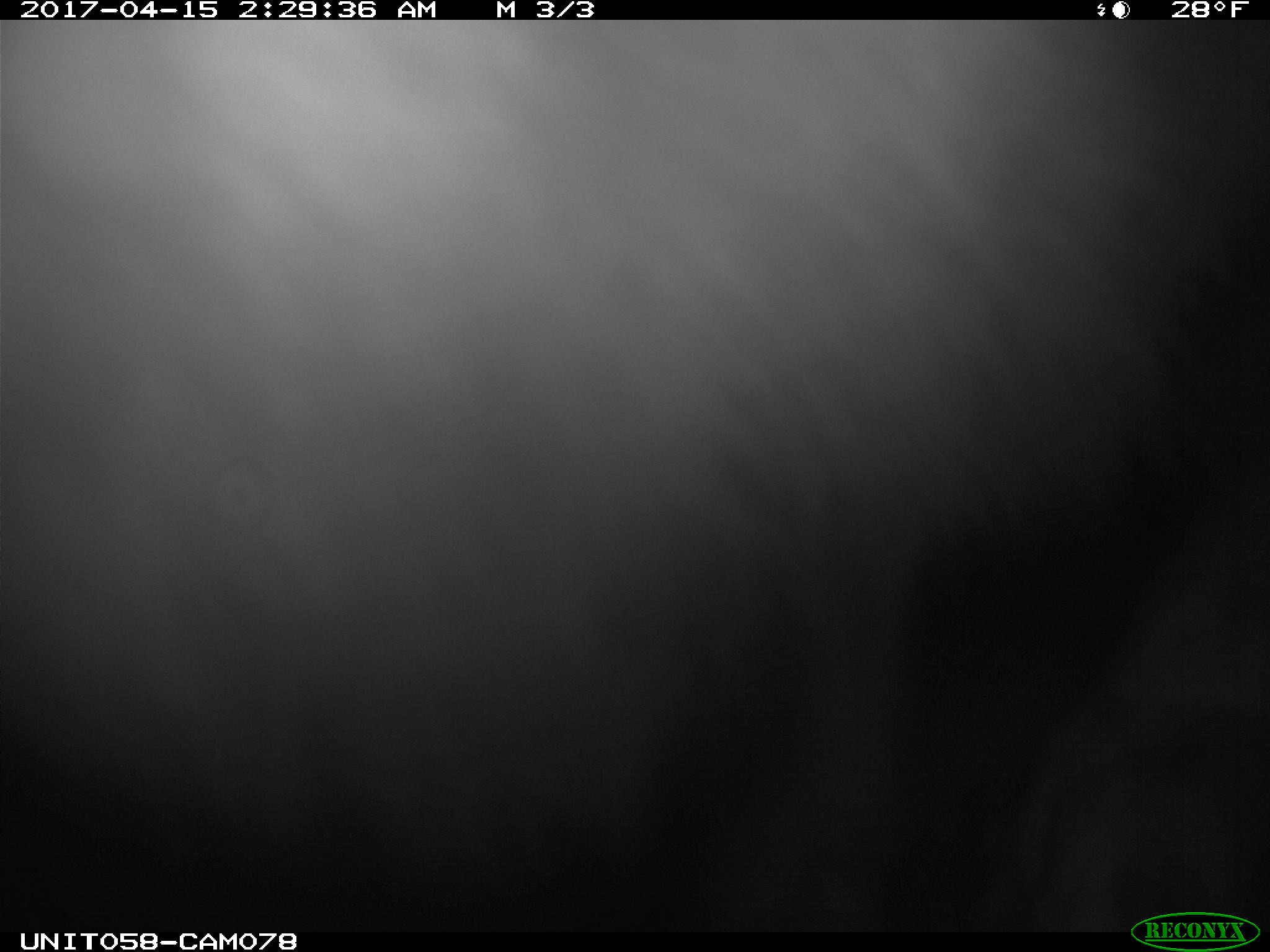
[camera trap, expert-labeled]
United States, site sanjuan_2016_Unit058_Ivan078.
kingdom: Animalia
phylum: Chordata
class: Mammalia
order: Lagomorpha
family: Leporidae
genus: Lepus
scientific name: Lepus americanus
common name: snowshoe hare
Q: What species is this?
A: Lepus americanus (snowshoe hare).